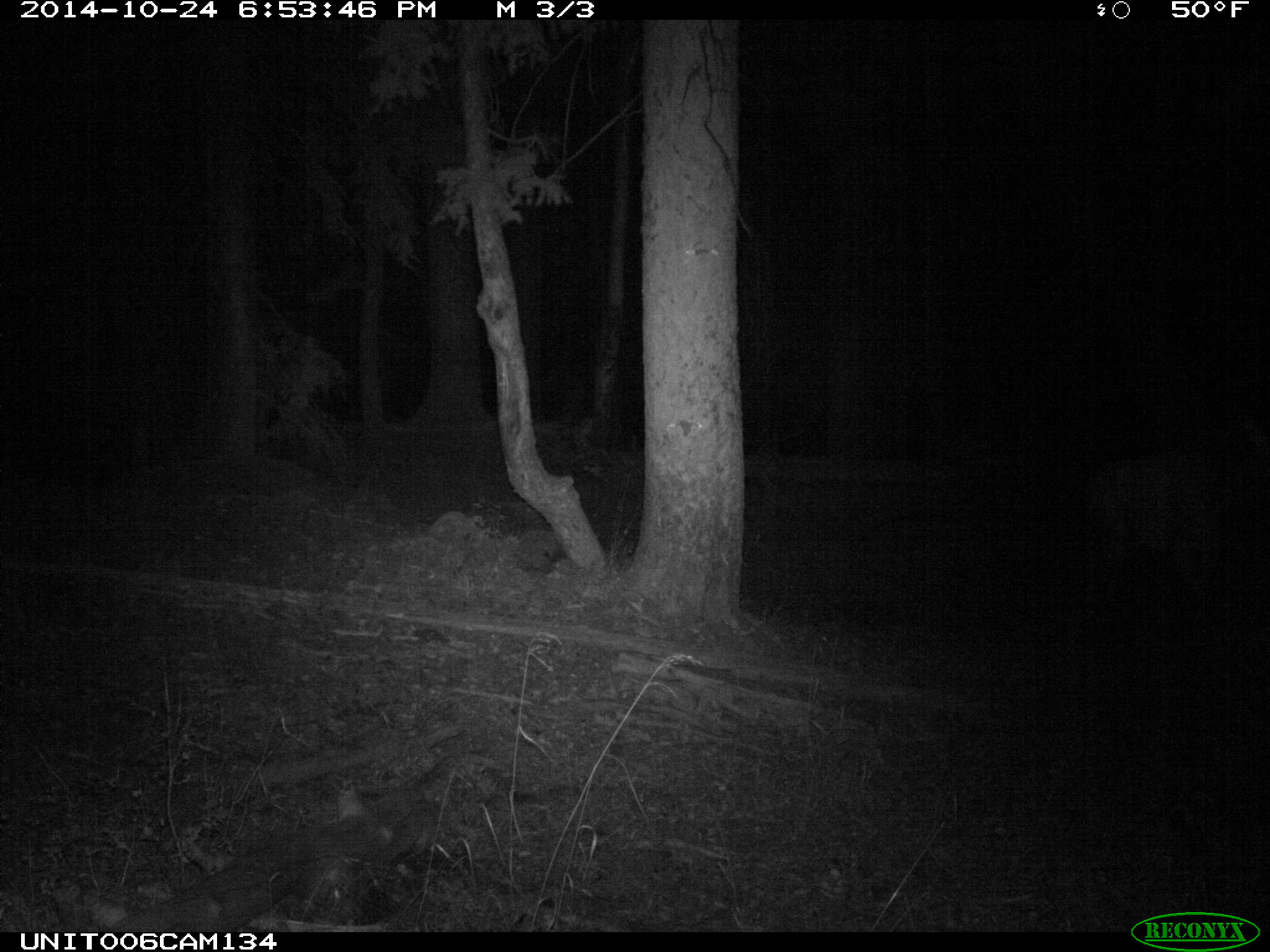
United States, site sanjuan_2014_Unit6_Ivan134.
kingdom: Animalia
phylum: Chordata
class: Mammalia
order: Artiodactyla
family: Cervidae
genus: Cervus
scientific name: Cervus elaphus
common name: red deer